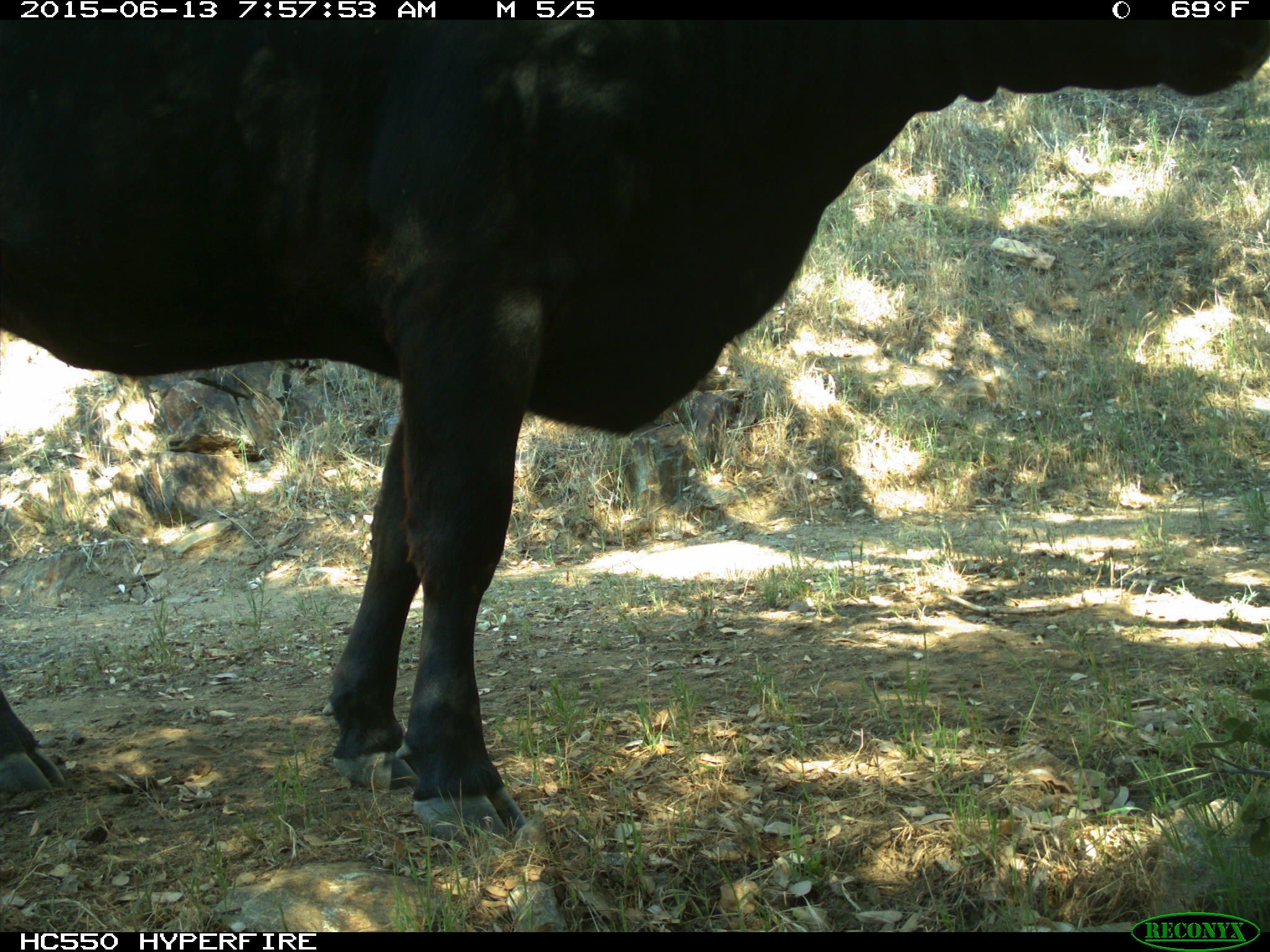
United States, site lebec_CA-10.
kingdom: Animalia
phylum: Chordata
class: Mammalia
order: Artiodactyla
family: Bovidae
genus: Bos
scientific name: Bos taurus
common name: domestic cow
Bos taurus (domestic cow).